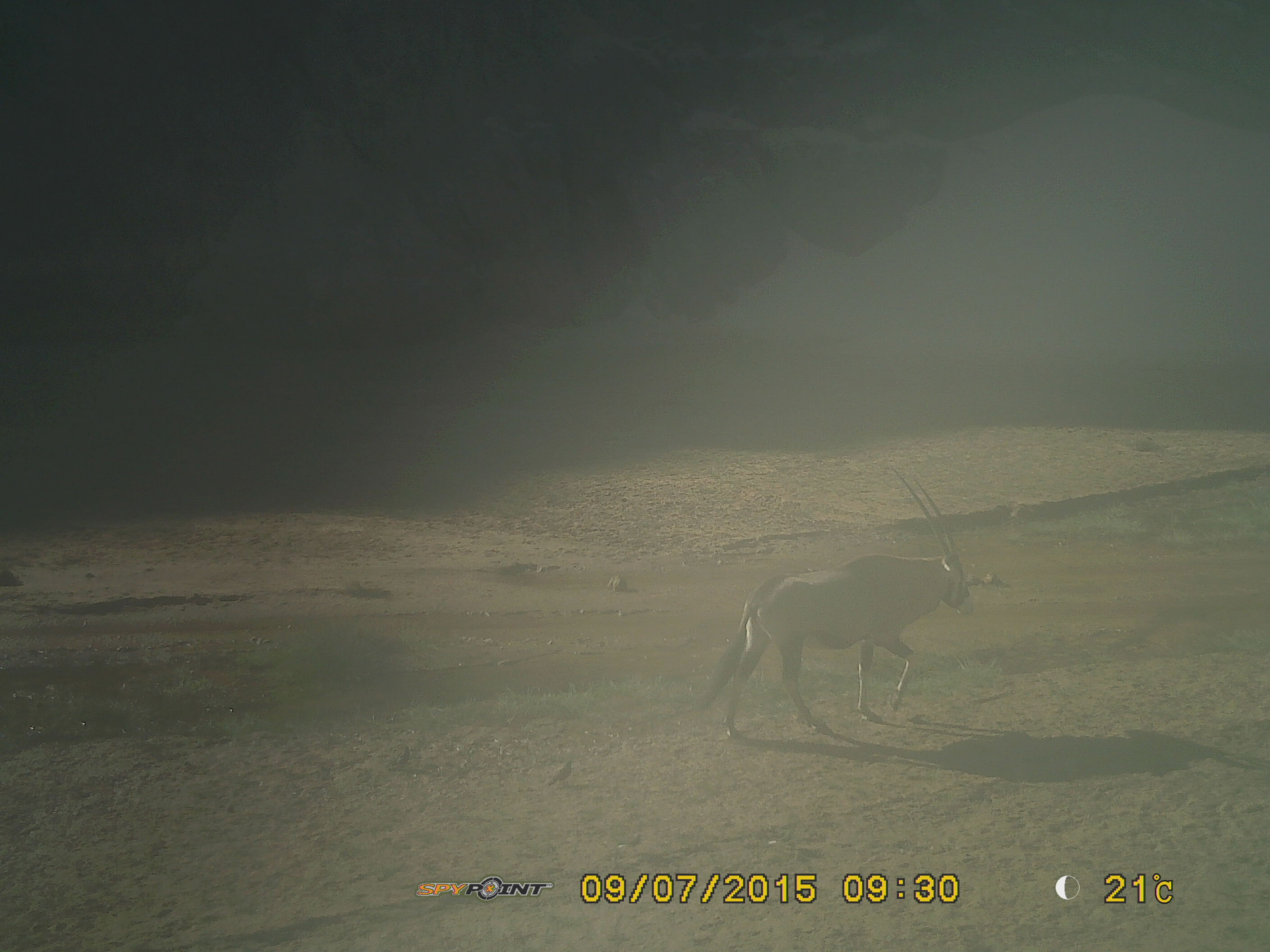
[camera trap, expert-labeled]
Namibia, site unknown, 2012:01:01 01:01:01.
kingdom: Animalia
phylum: Chordata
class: Mammalia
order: Artiodactyla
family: Bovidae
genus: Oryx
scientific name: Oryx gazella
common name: gemsbok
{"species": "Oryx gazella (gemsbok)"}